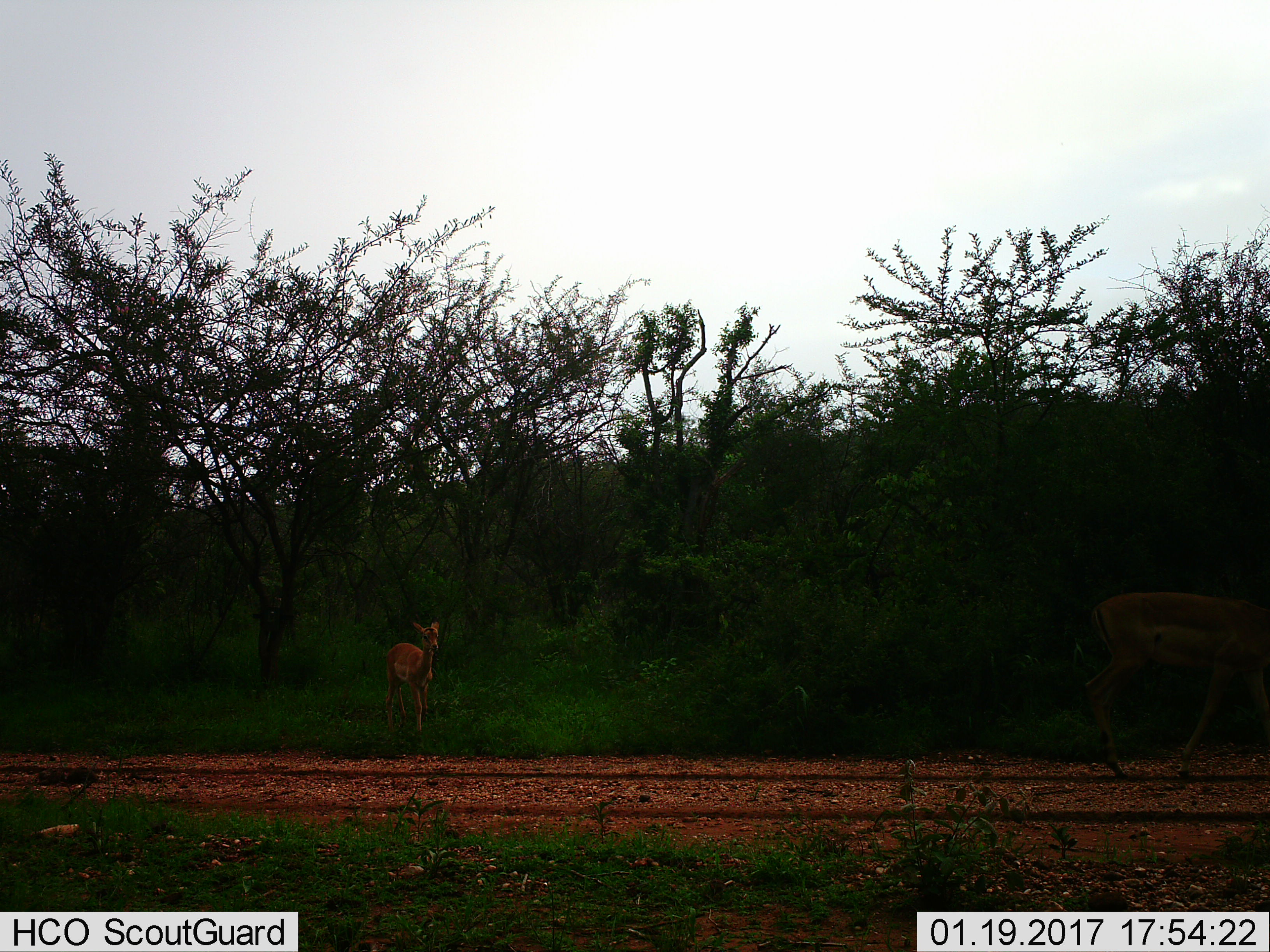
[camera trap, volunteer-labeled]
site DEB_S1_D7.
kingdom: Animalia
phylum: Chordata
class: Mammalia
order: Artiodactyla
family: Bovidae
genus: Aepyceros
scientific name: Aepyceros melampus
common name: impala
Impala (Aepyceros melampus), count 2. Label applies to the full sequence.